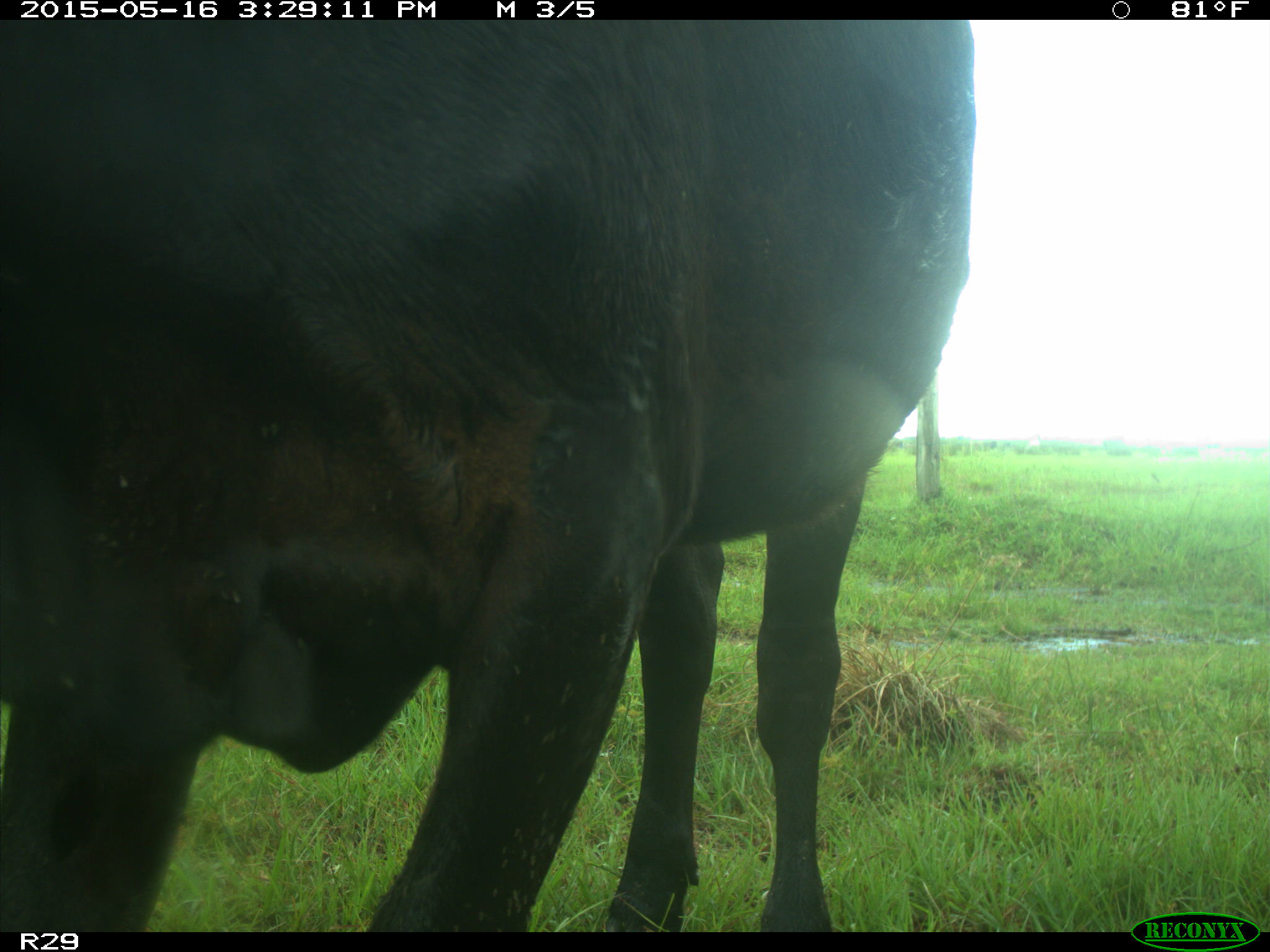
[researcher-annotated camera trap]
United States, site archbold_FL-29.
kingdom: Animalia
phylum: Chordata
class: Mammalia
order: Artiodactyla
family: Bovidae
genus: Bos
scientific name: Bos taurus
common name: domestic cow